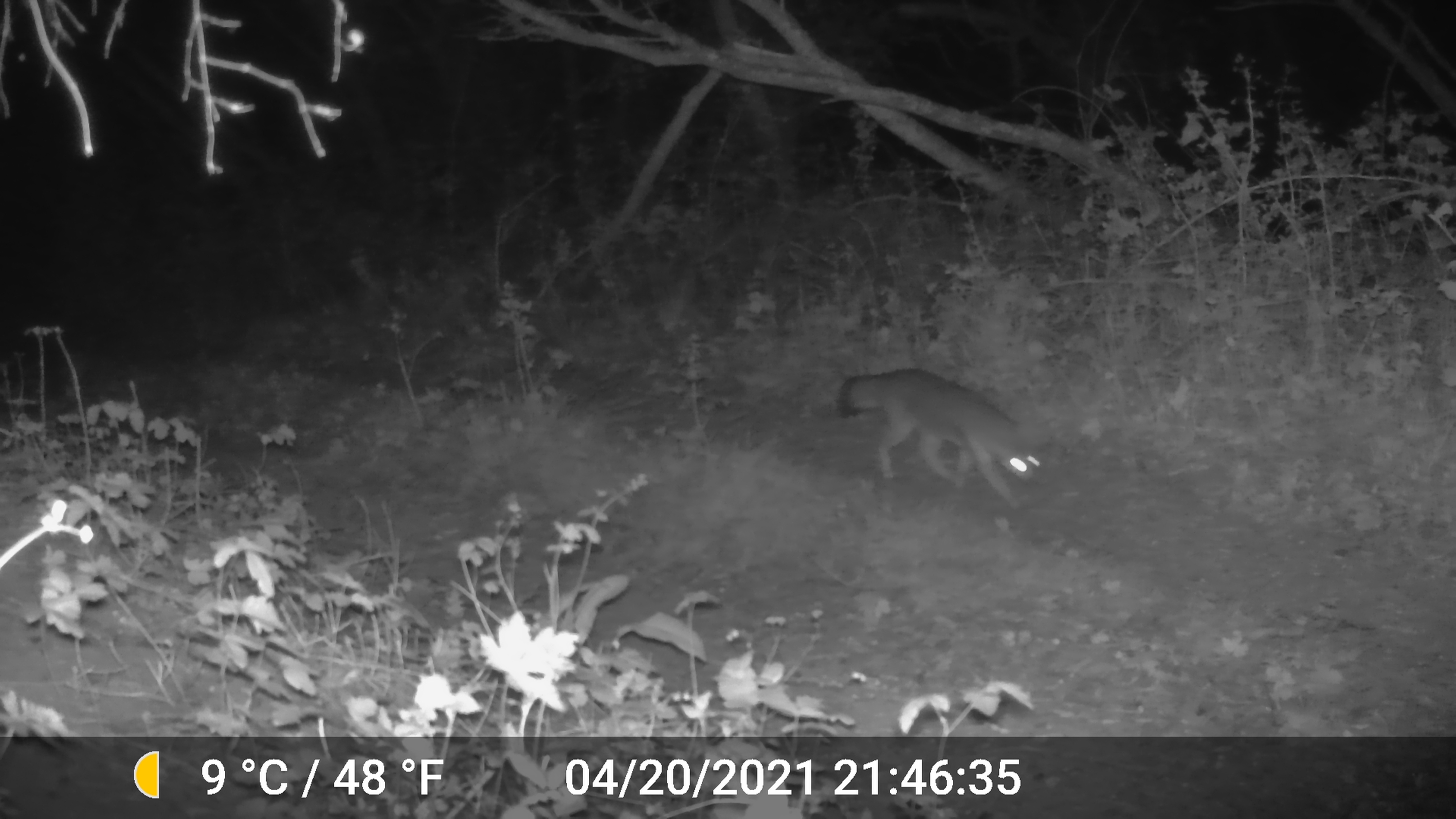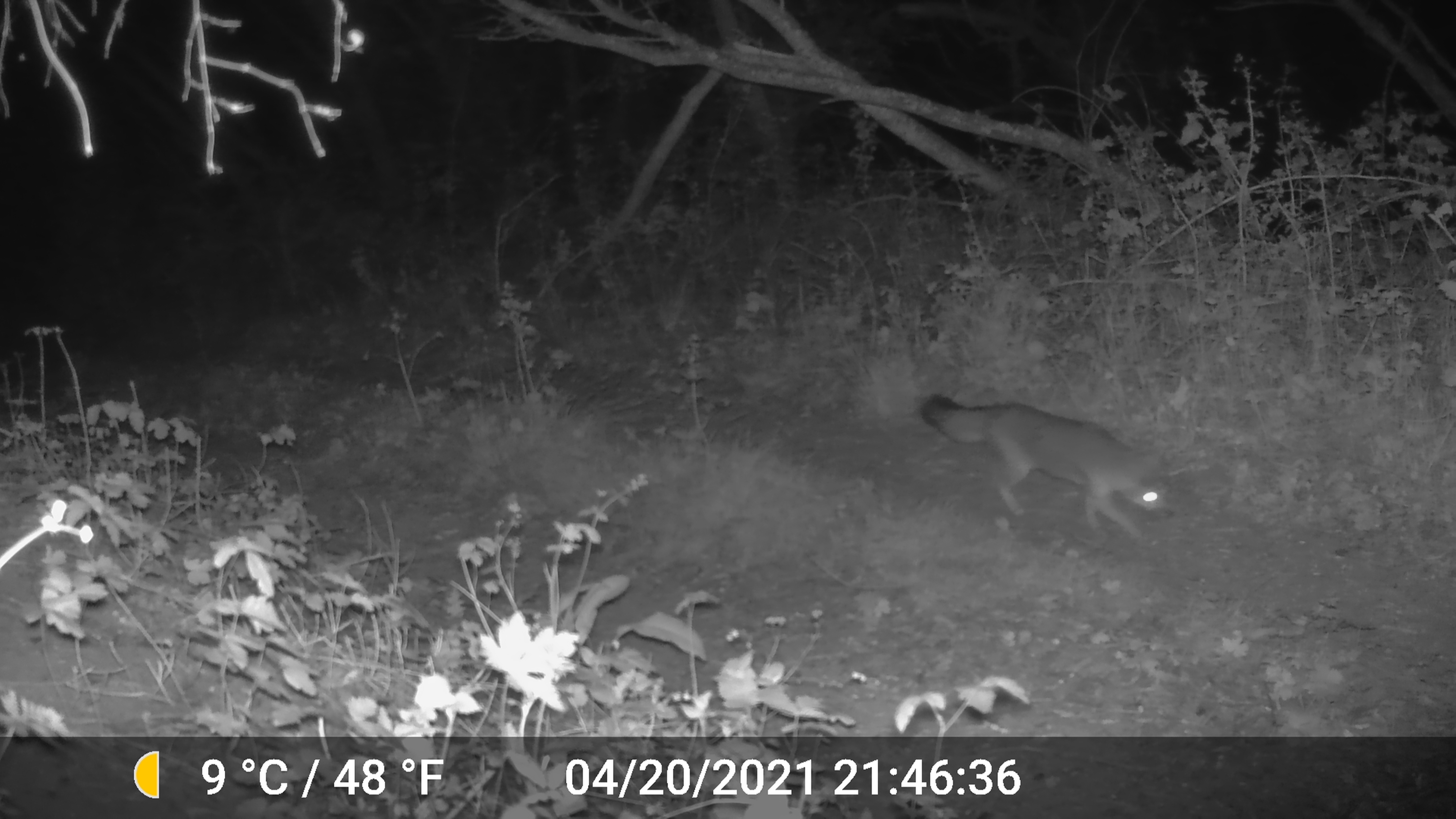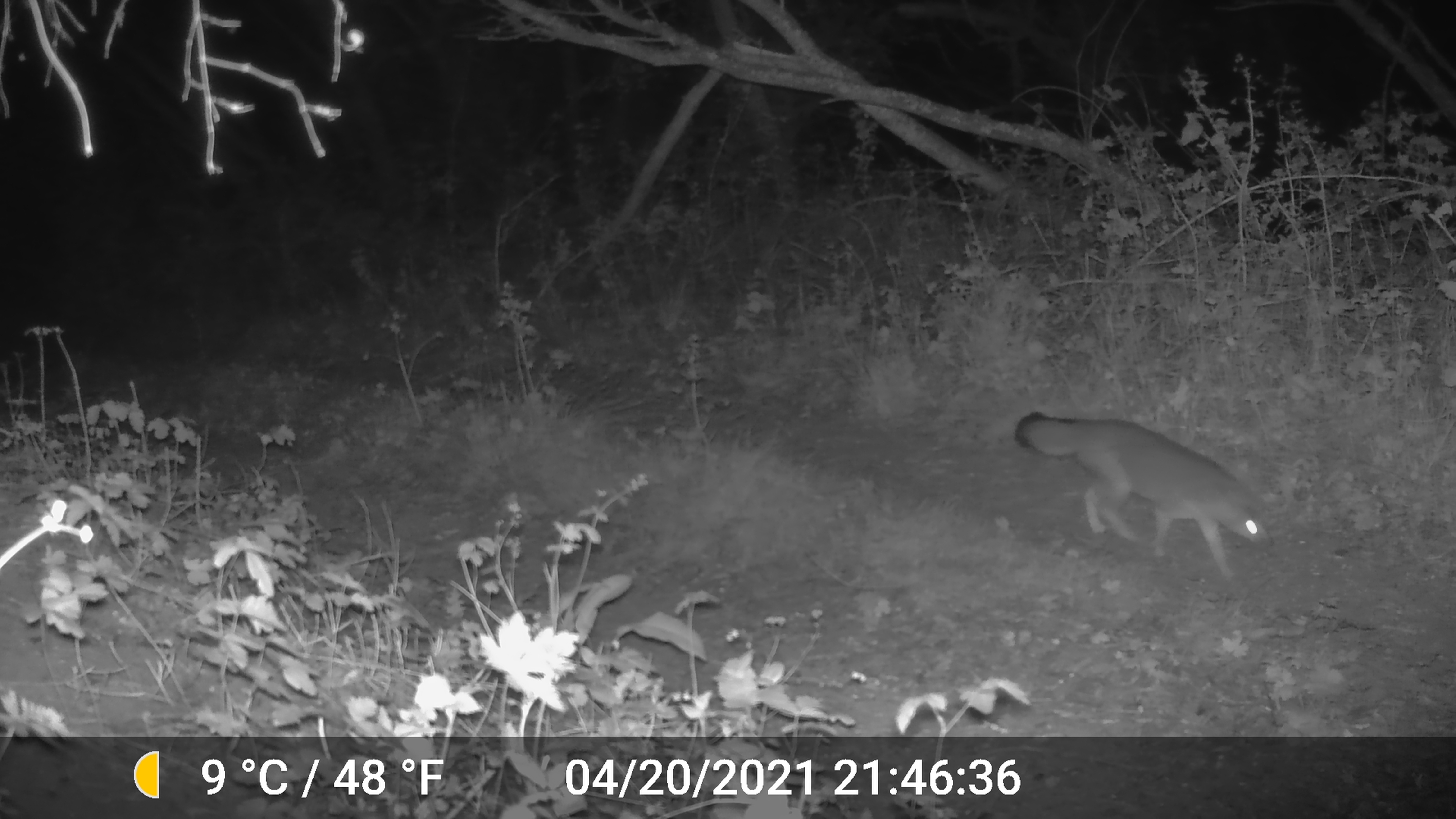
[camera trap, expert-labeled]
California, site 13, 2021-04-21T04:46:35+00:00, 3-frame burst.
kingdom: Animalia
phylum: Chordata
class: Mammalia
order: Carnivora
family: Canidae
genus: Urocyon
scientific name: Urocyon cinereoargenteus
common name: gray fox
Gray fox (Urocyon cinereoargenteus).